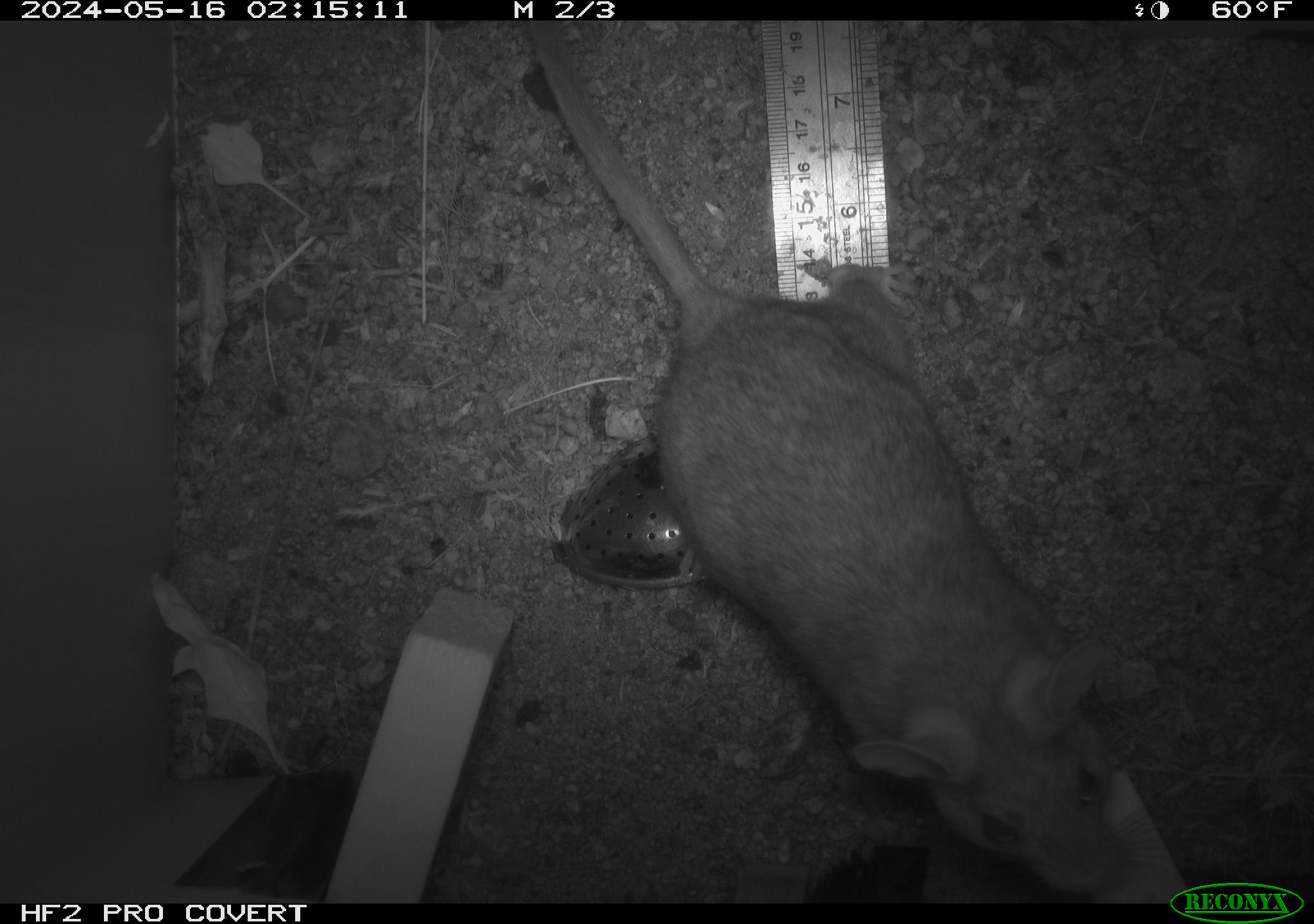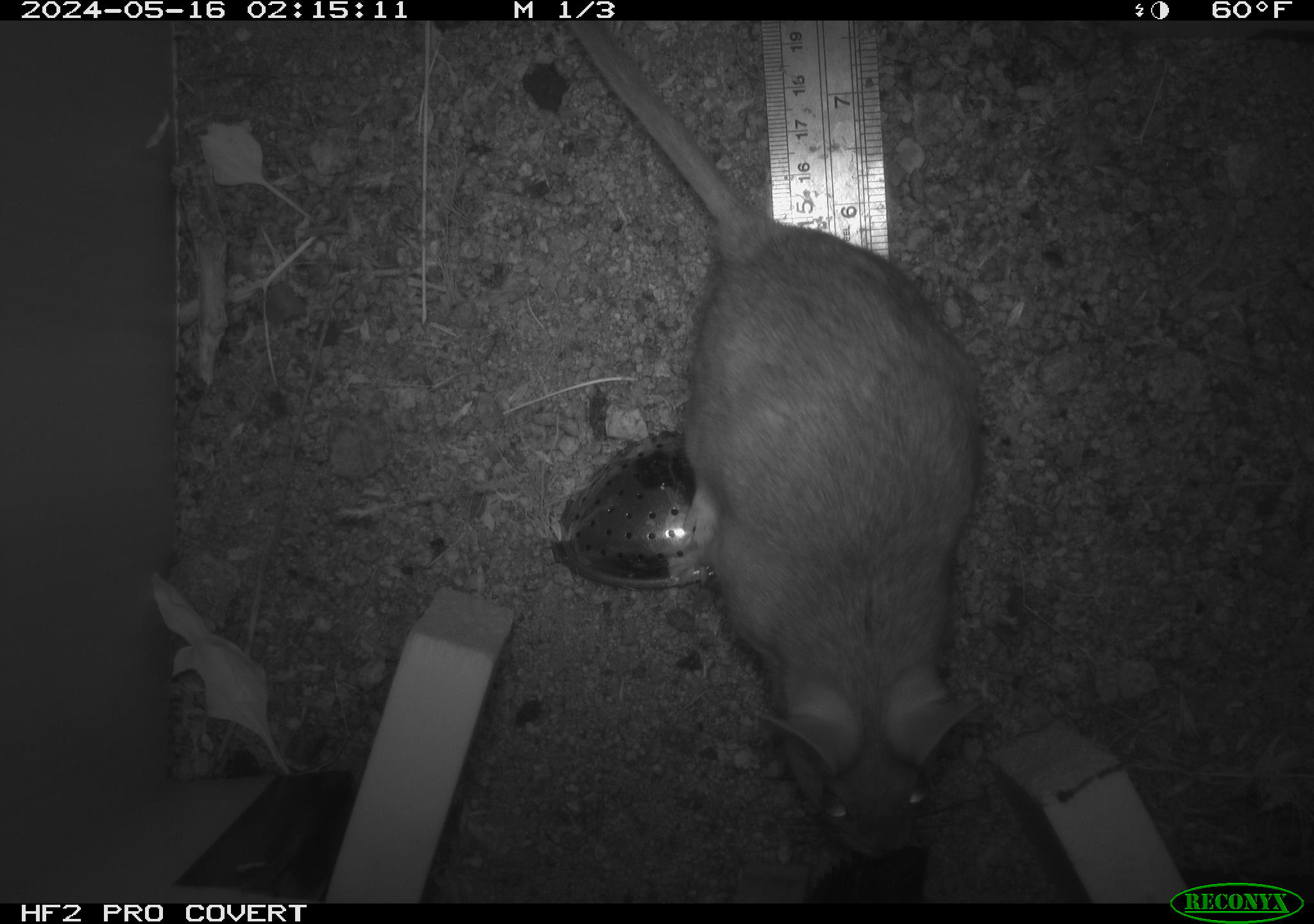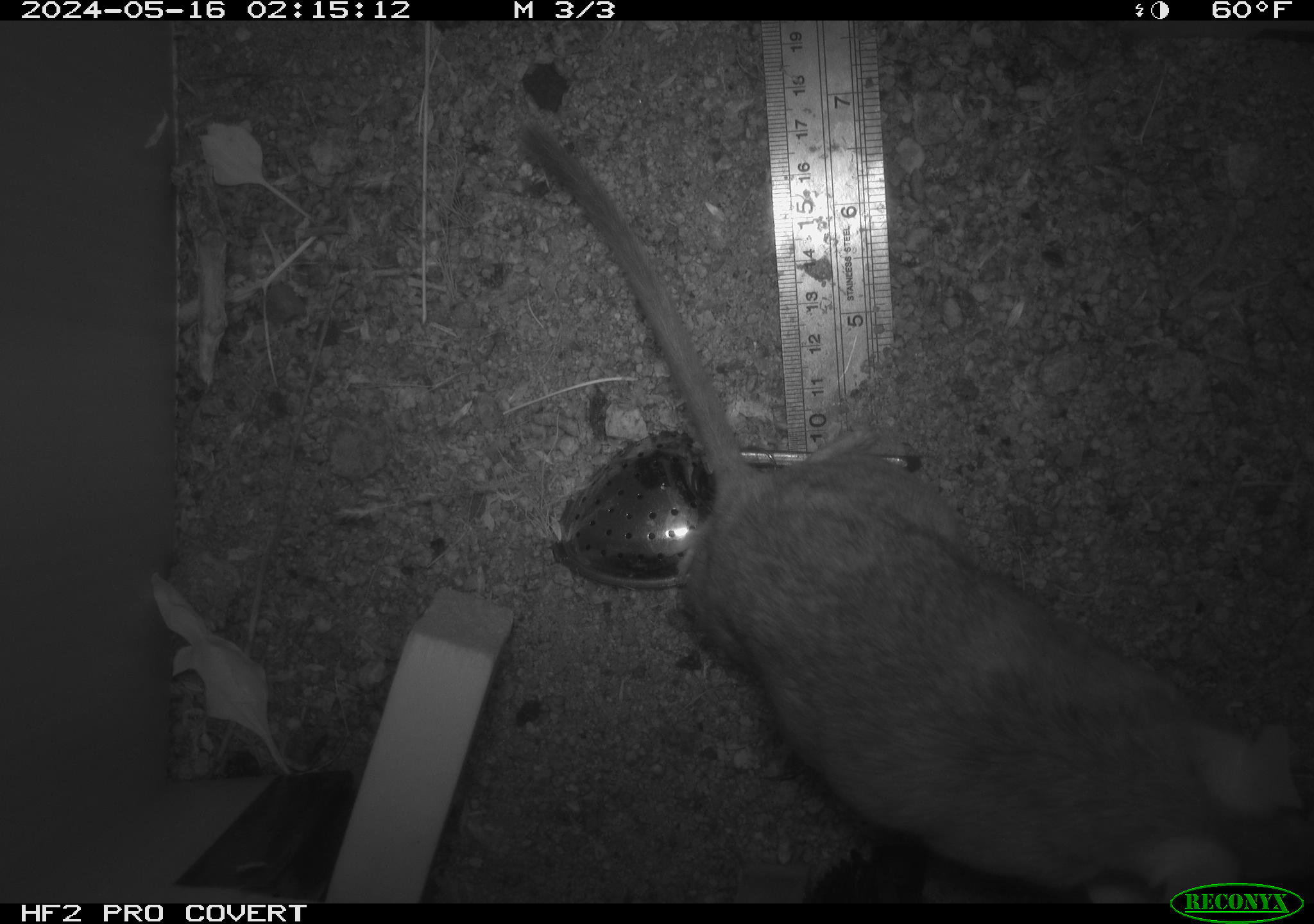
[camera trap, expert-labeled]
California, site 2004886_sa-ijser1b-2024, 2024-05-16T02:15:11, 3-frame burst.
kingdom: Animalia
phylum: Chordata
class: Mammalia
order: Rodentia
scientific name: Rodentia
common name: woodrat or rat or mouse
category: woodrat or rat or mouse species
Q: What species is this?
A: Woodrat or rat or mouse species (woodrat or rat or mouse) (Rodentia).